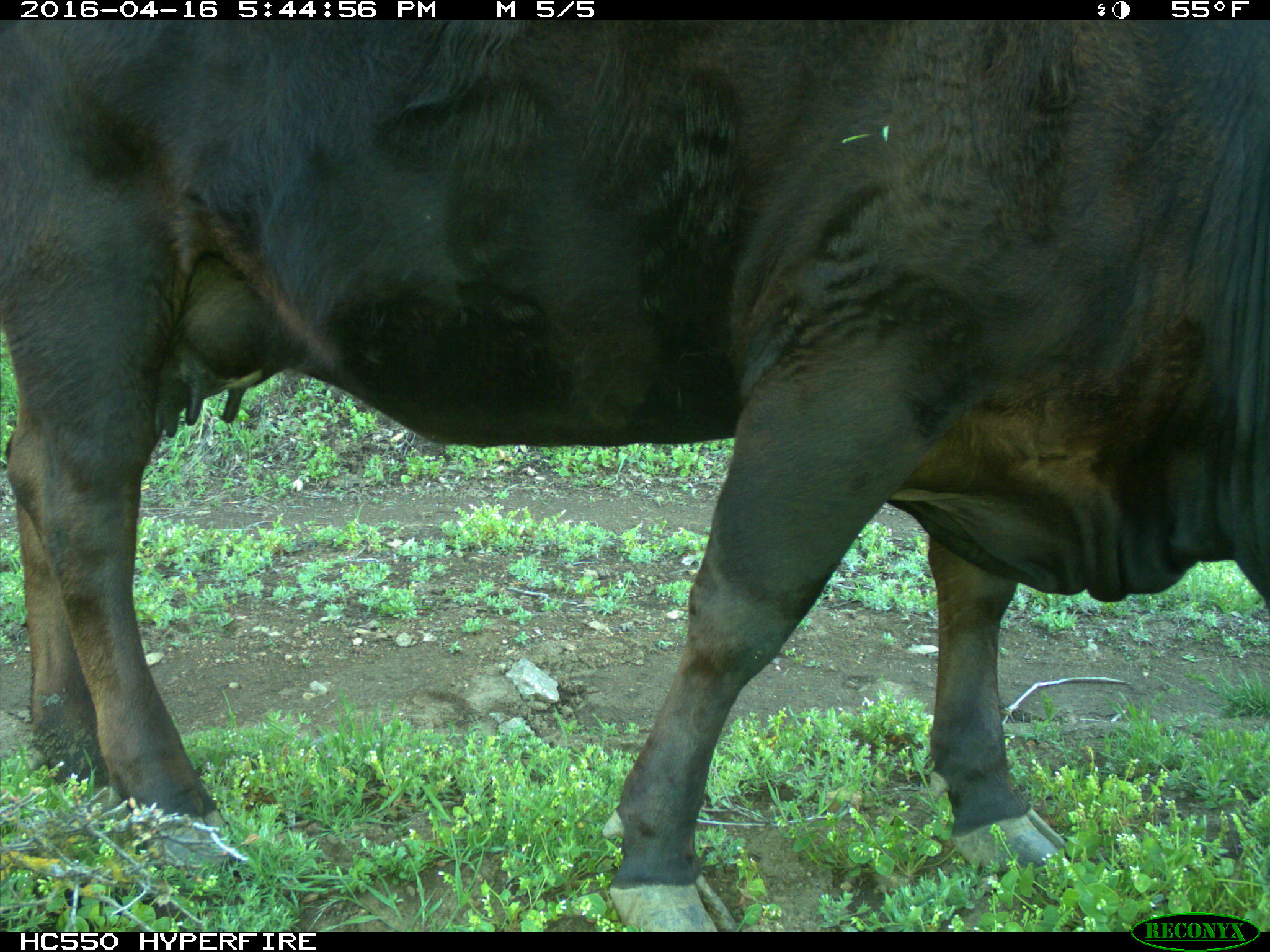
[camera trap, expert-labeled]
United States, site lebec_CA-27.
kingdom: Animalia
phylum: Chordata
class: Mammalia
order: Artiodactyla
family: Bovidae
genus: Bos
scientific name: Bos taurus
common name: domestic cow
Bos taurus (domestic cow).